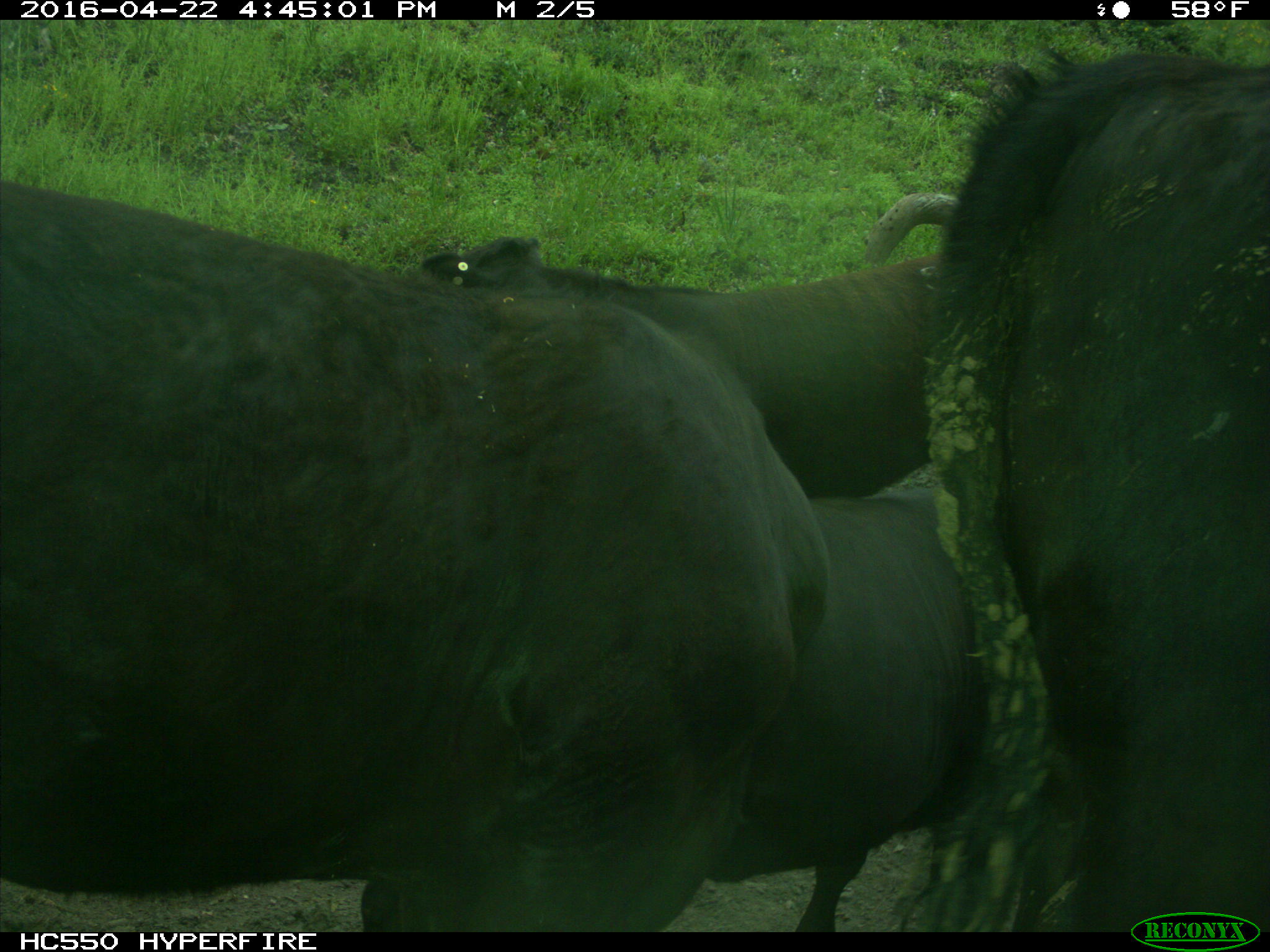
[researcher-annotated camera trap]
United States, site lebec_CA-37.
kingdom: Animalia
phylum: Chordata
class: Mammalia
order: Artiodactyla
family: Bovidae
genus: Bos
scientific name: Bos taurus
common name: domestic cow